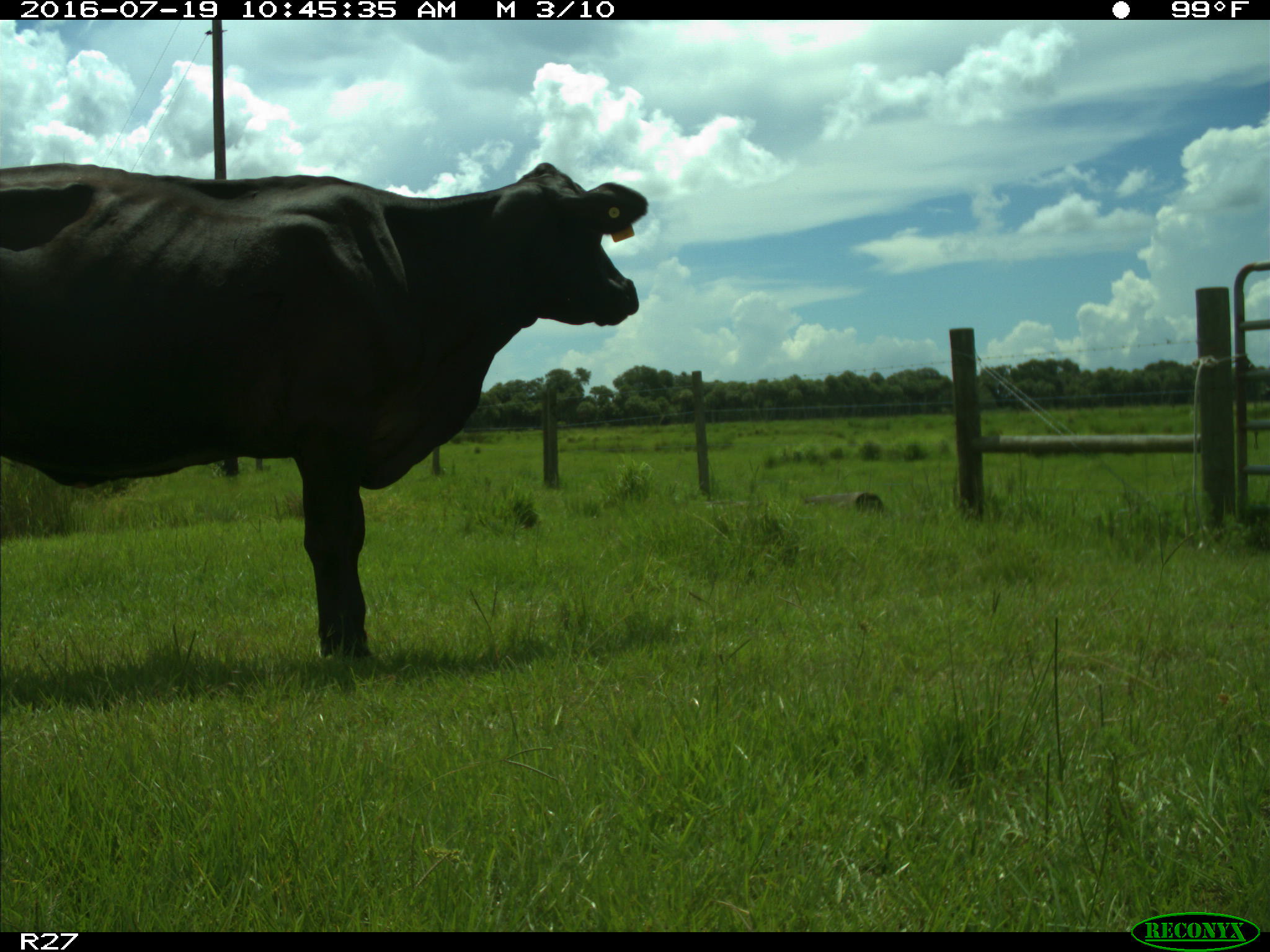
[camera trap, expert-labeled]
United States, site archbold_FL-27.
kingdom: Animalia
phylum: Chordata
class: Mammalia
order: Artiodactyla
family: Bovidae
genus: Bos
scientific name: Bos taurus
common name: domestic cow